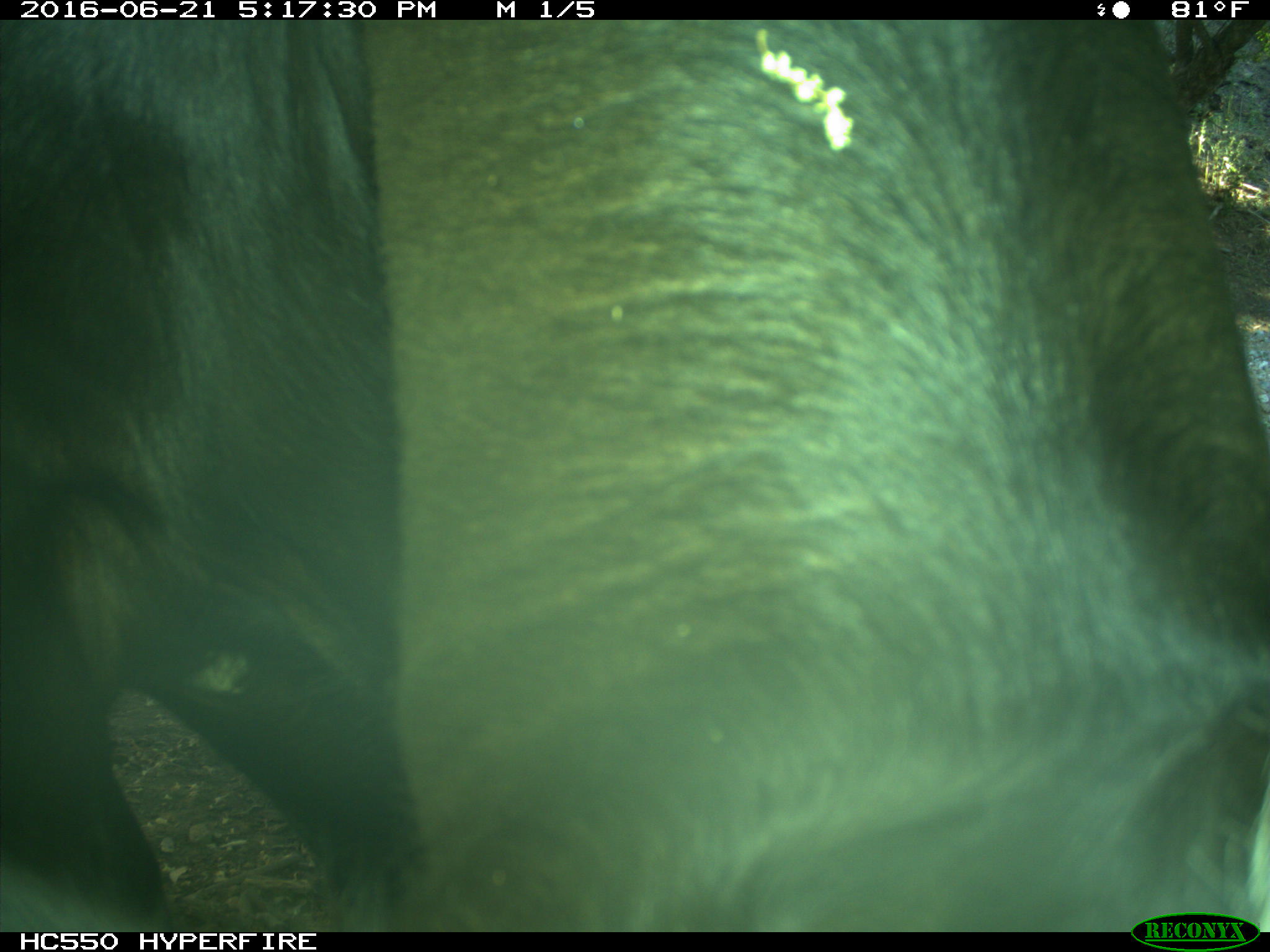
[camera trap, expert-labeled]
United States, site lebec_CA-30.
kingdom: Animalia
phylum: Chordata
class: Mammalia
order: Artiodactyla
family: Bovidae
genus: Bos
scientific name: Bos taurus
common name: domestic cow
Bos taurus (domestic cow).